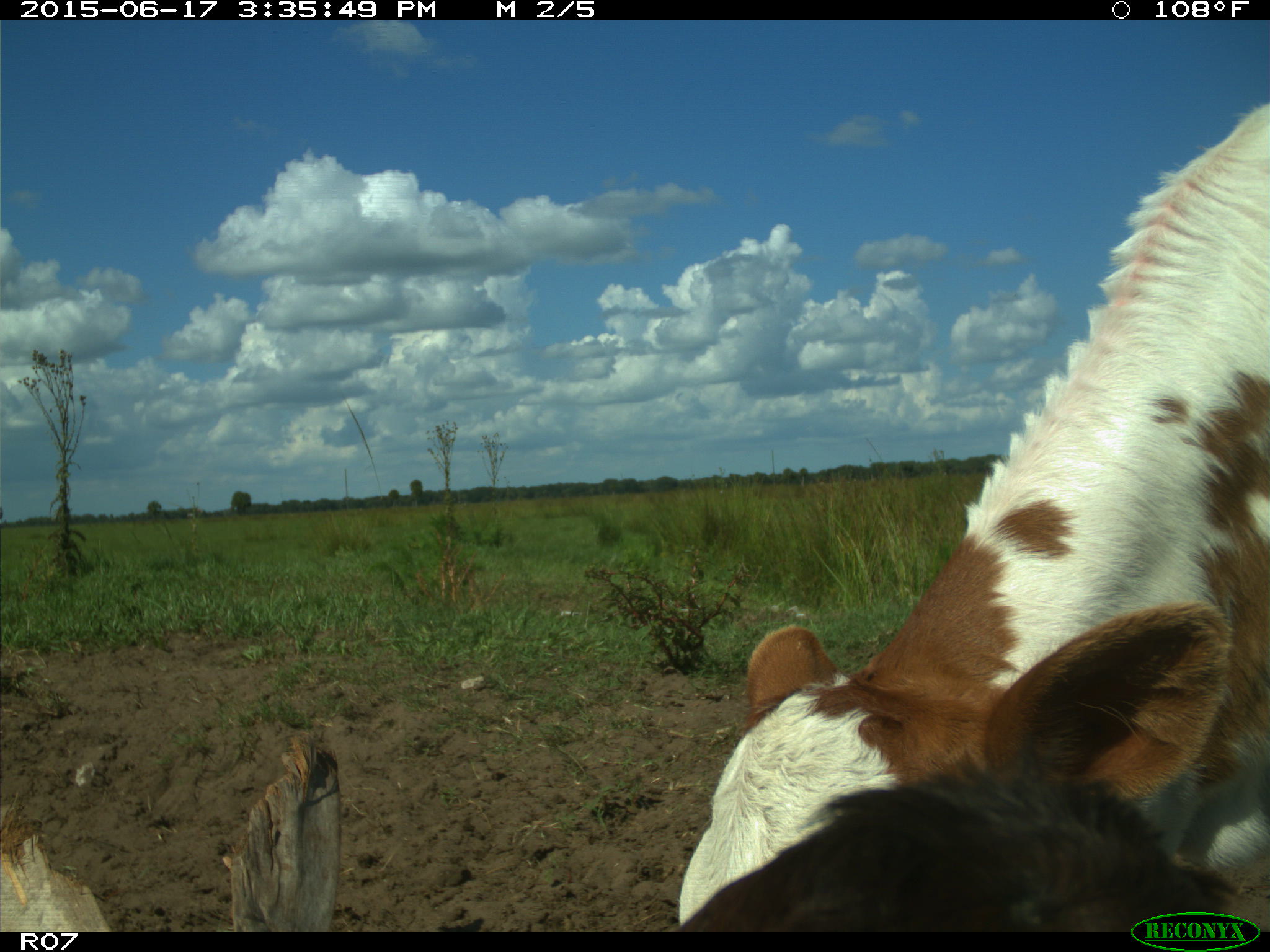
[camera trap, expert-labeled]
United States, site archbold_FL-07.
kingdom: Animalia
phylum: Chordata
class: Mammalia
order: Artiodactyla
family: Bovidae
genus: Bos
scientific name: Bos taurus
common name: domestic cow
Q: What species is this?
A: Bos taurus (domestic cow).